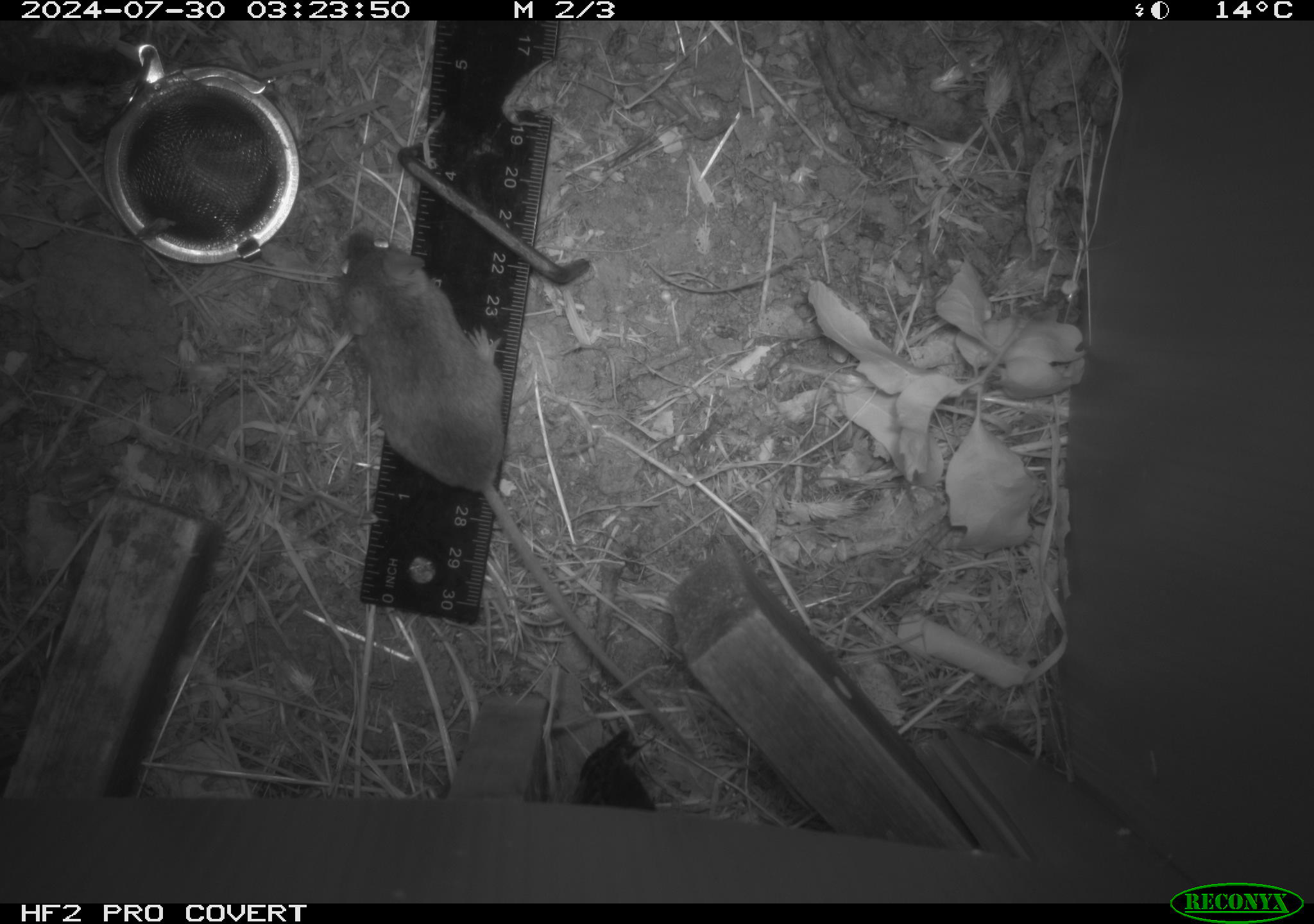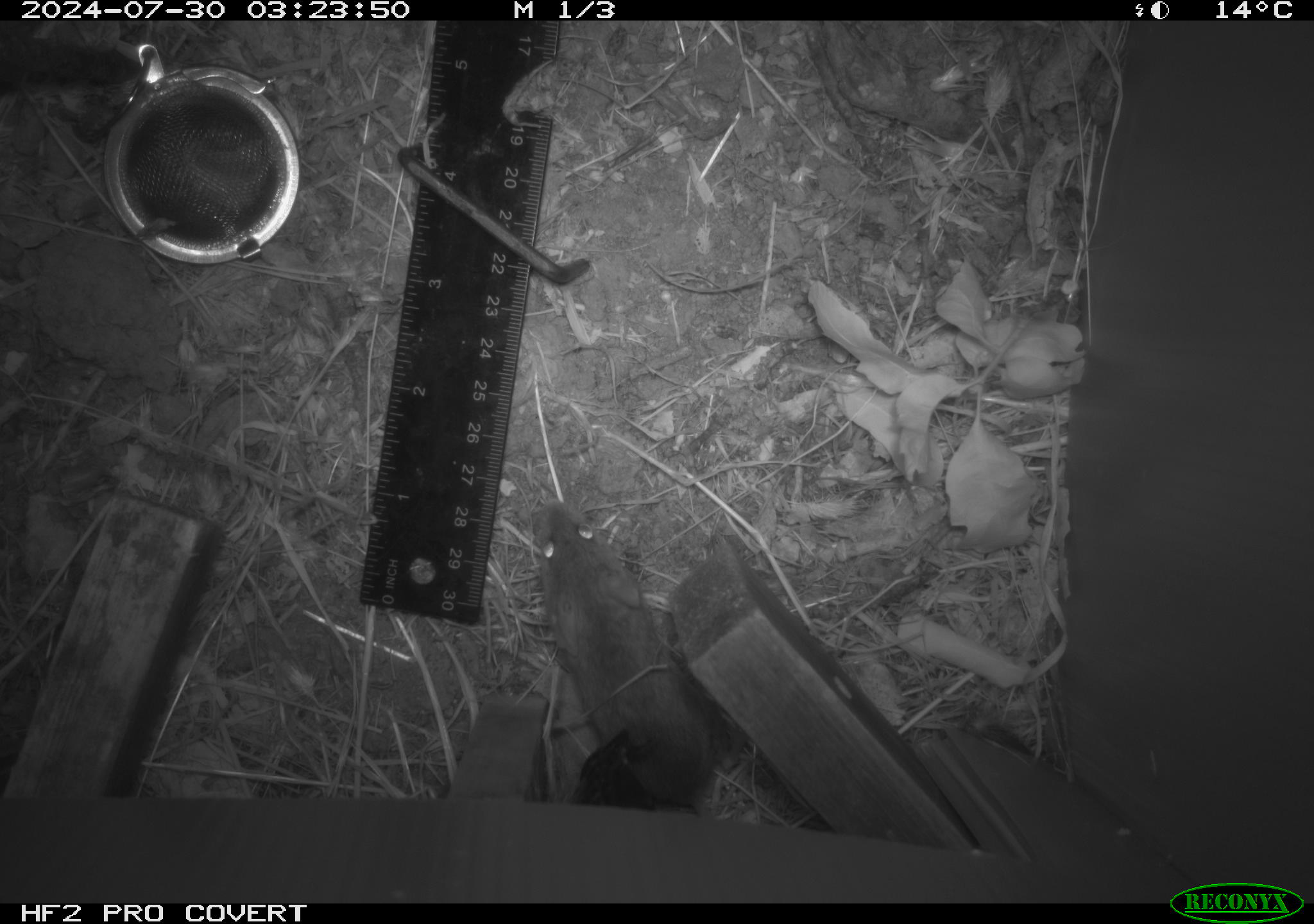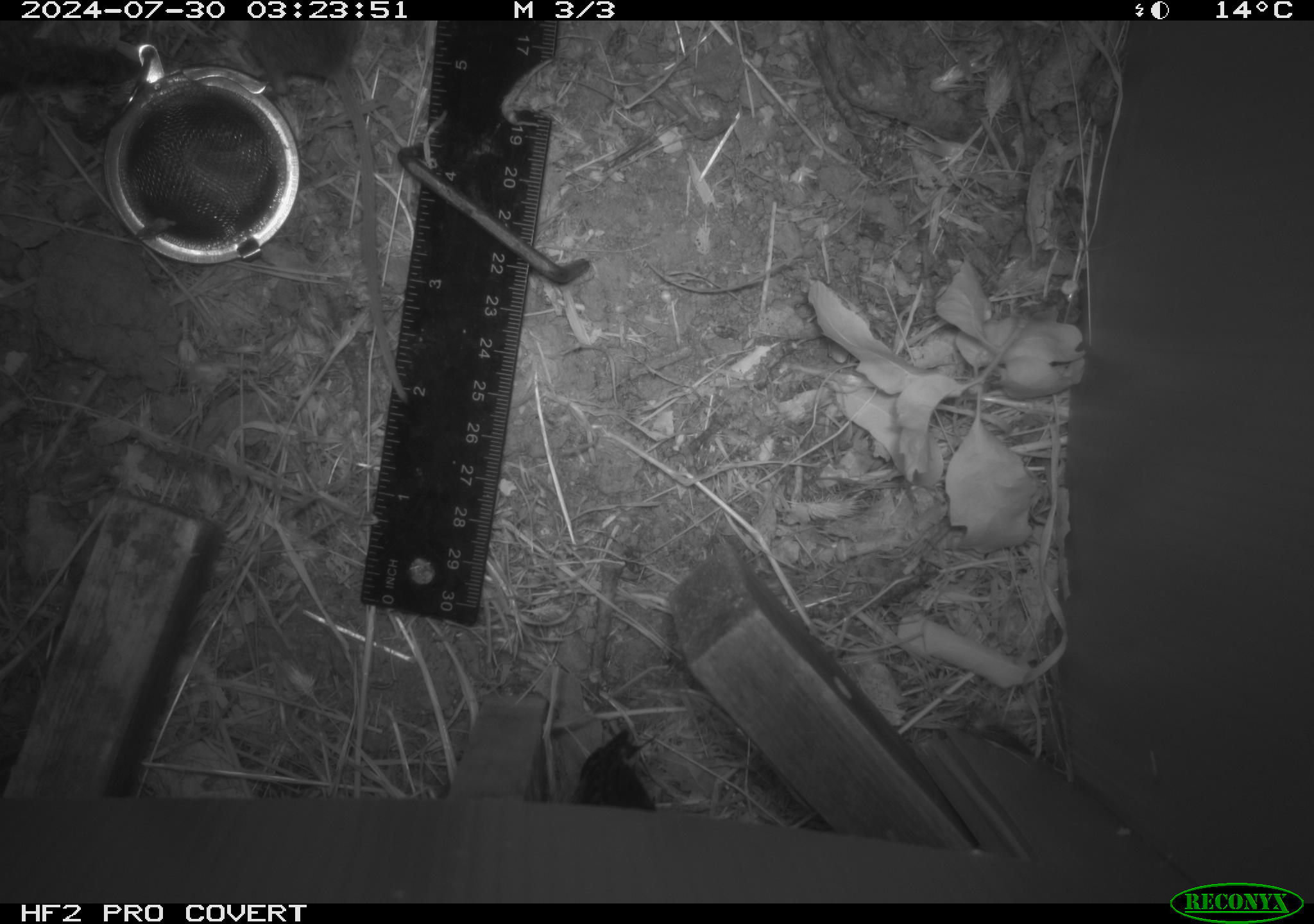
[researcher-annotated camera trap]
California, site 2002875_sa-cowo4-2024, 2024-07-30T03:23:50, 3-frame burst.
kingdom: Animalia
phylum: Chordata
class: Mammalia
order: Rodentia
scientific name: Rodentia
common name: mouse species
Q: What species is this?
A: Mouse species (Rodentia).